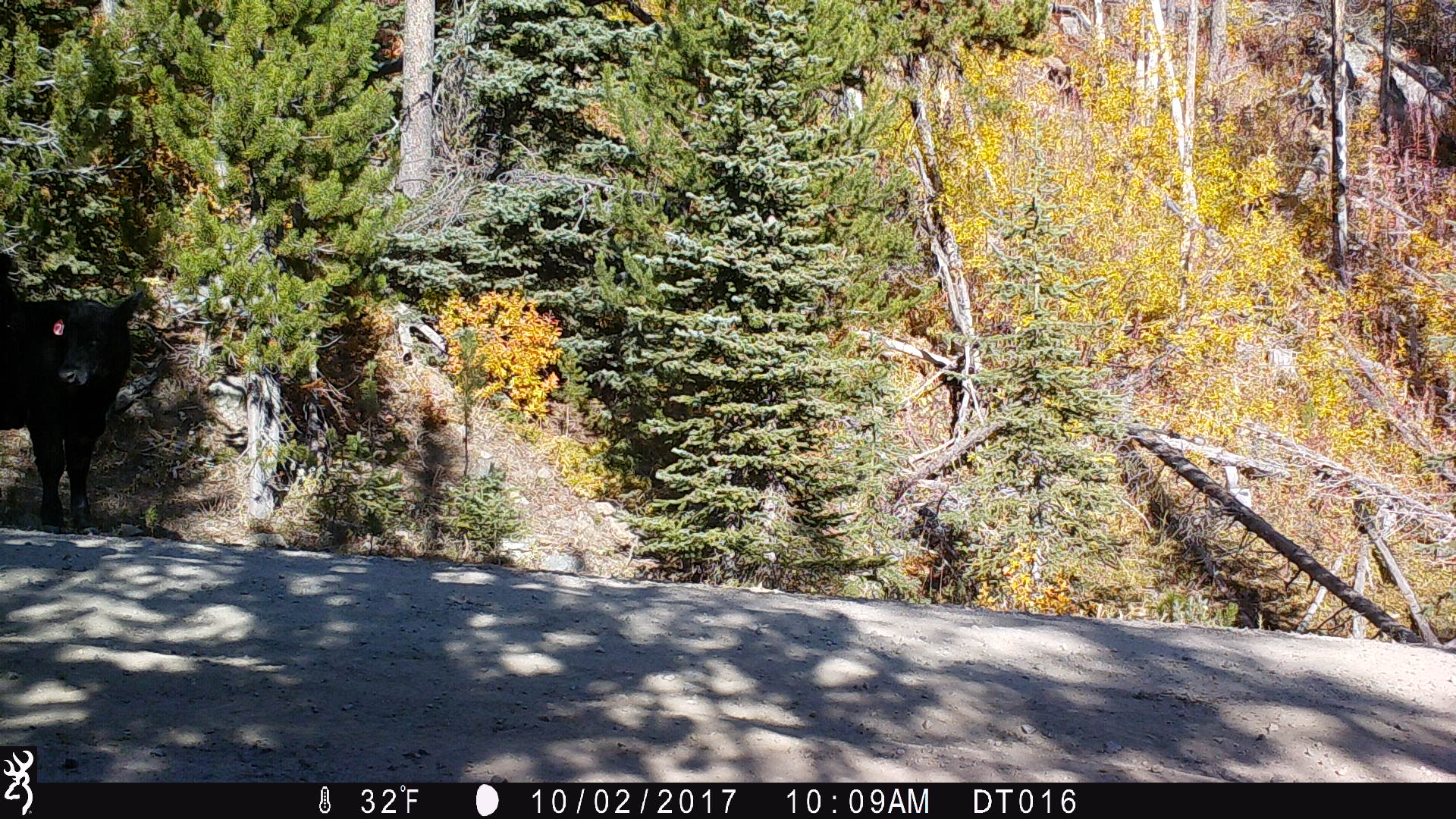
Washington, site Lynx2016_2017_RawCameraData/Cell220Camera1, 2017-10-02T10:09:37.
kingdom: Animalia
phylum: Chordata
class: Mammalia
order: Artiodactyla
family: Bovidae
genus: Bos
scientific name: Bos taurus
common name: domestic cattle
Domestic cattle (Bos taurus). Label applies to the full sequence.